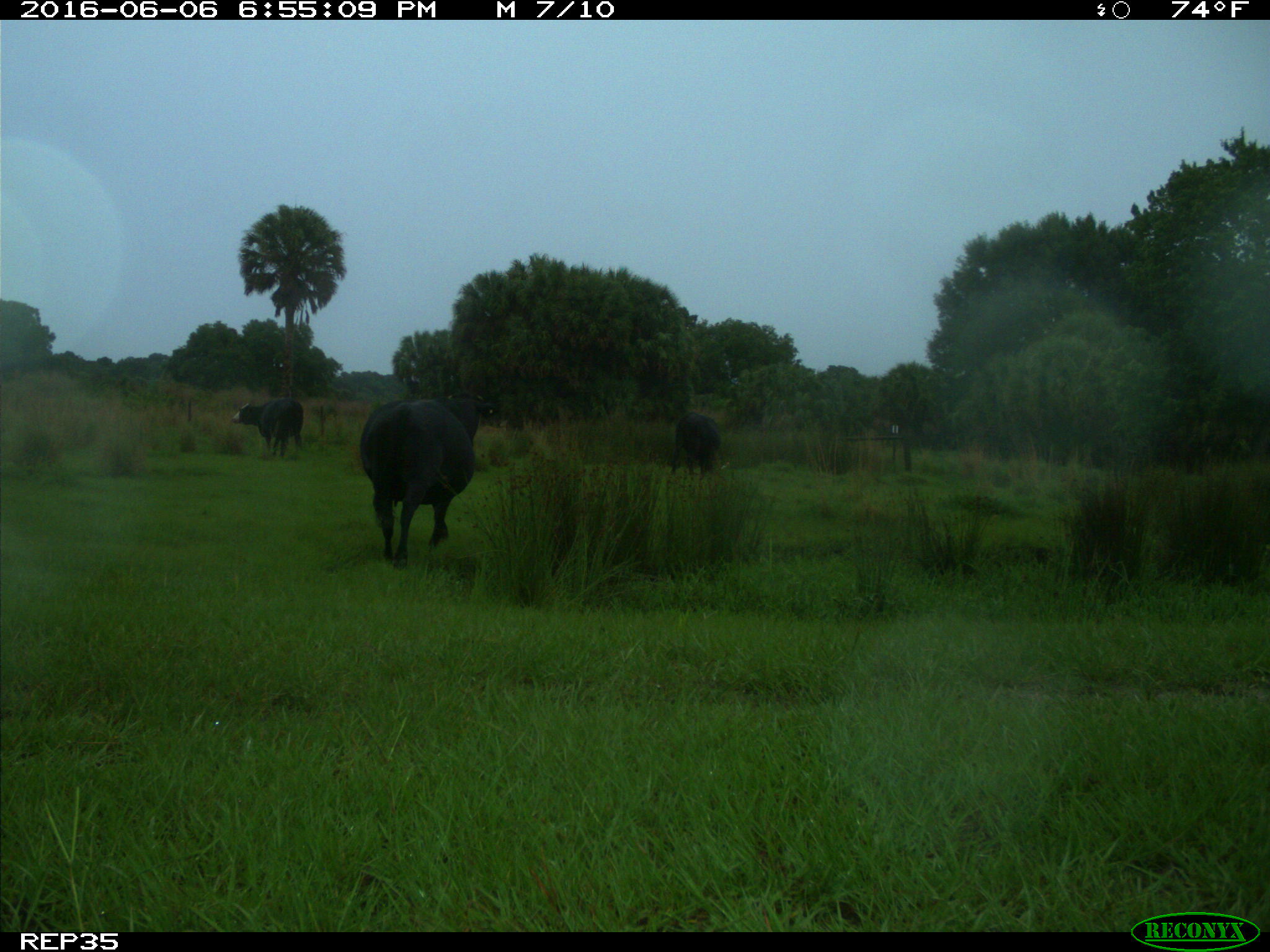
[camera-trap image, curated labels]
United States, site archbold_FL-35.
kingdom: Animalia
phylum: Chordata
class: Mammalia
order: Artiodactyla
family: Bovidae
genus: Bos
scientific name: Bos taurus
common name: domestic cow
Bos taurus (domestic cow).